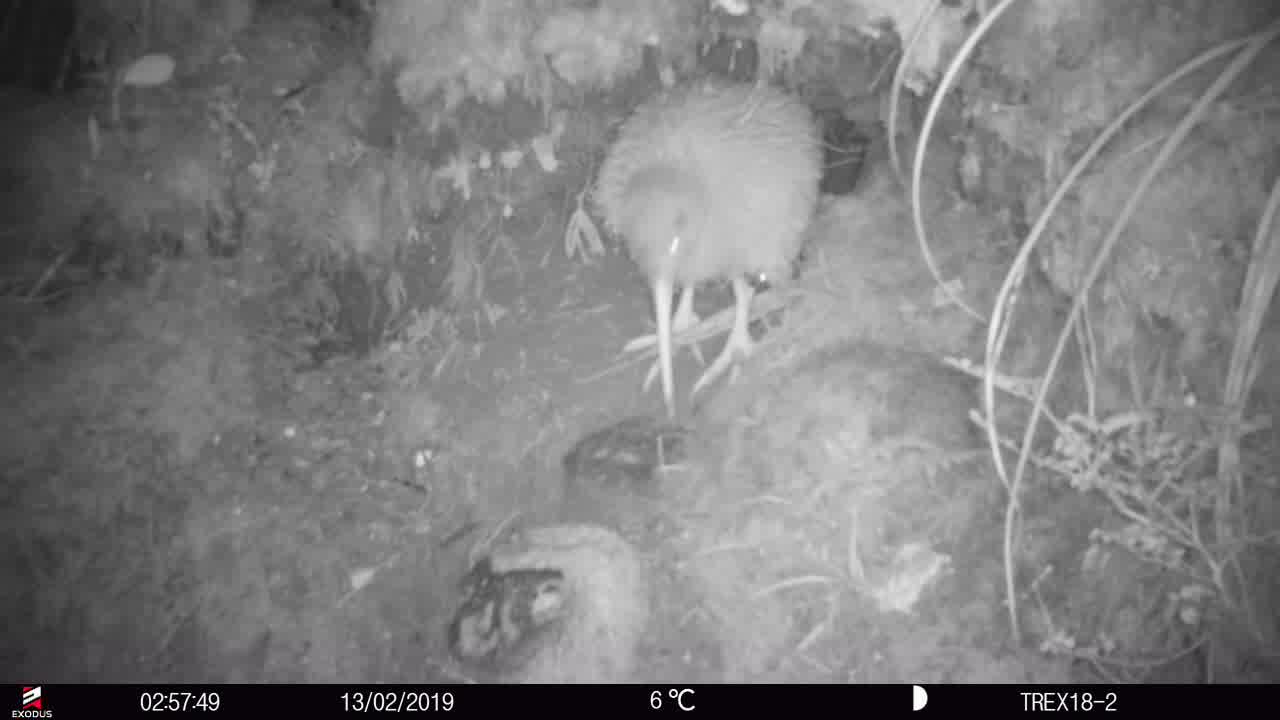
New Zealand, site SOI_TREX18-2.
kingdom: Animalia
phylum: Chordata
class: Aves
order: Apterygiformes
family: Apterygidae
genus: Apteryx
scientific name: Apteryx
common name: kiwi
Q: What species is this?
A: Kiwi (Apteryx).